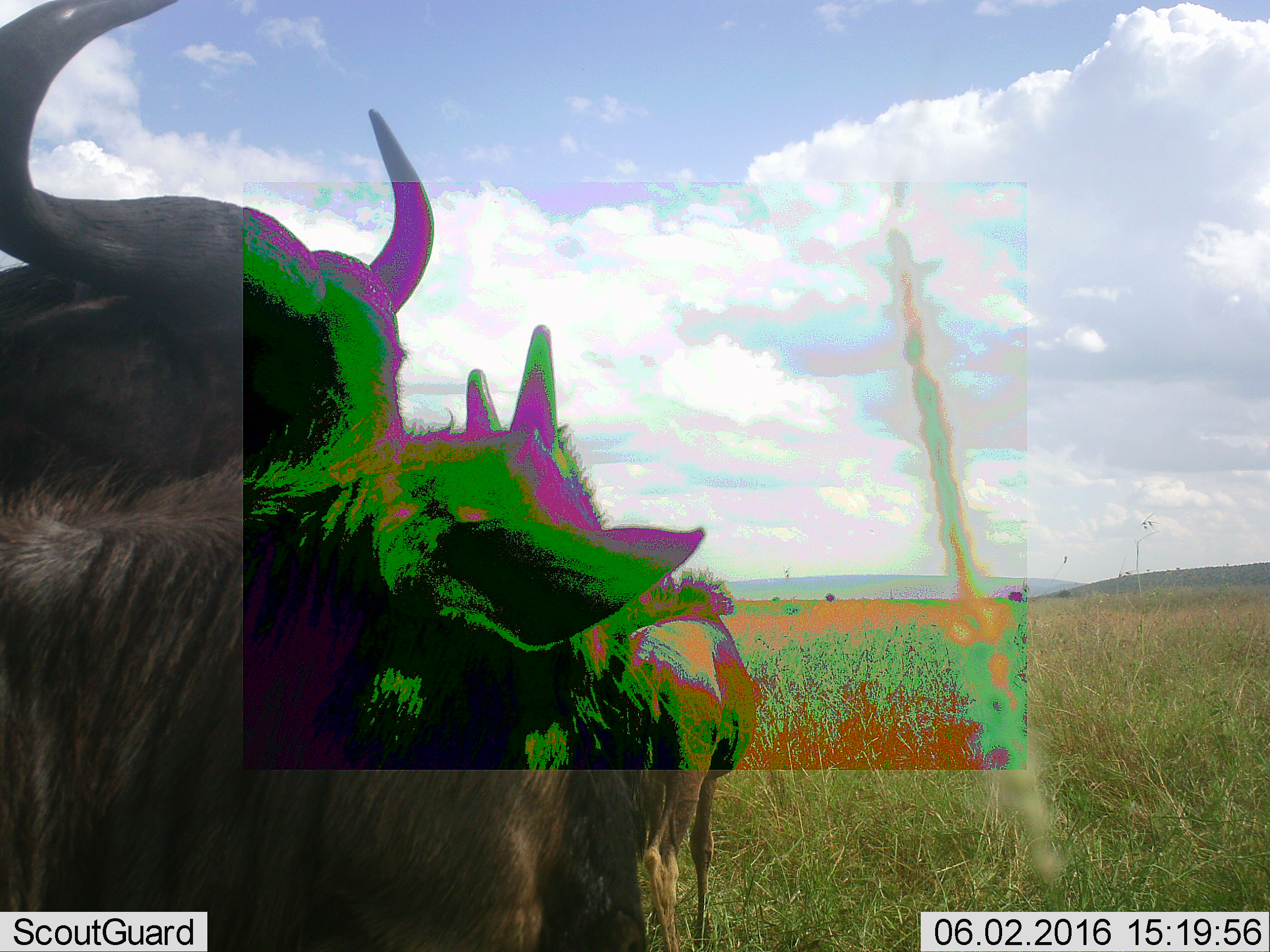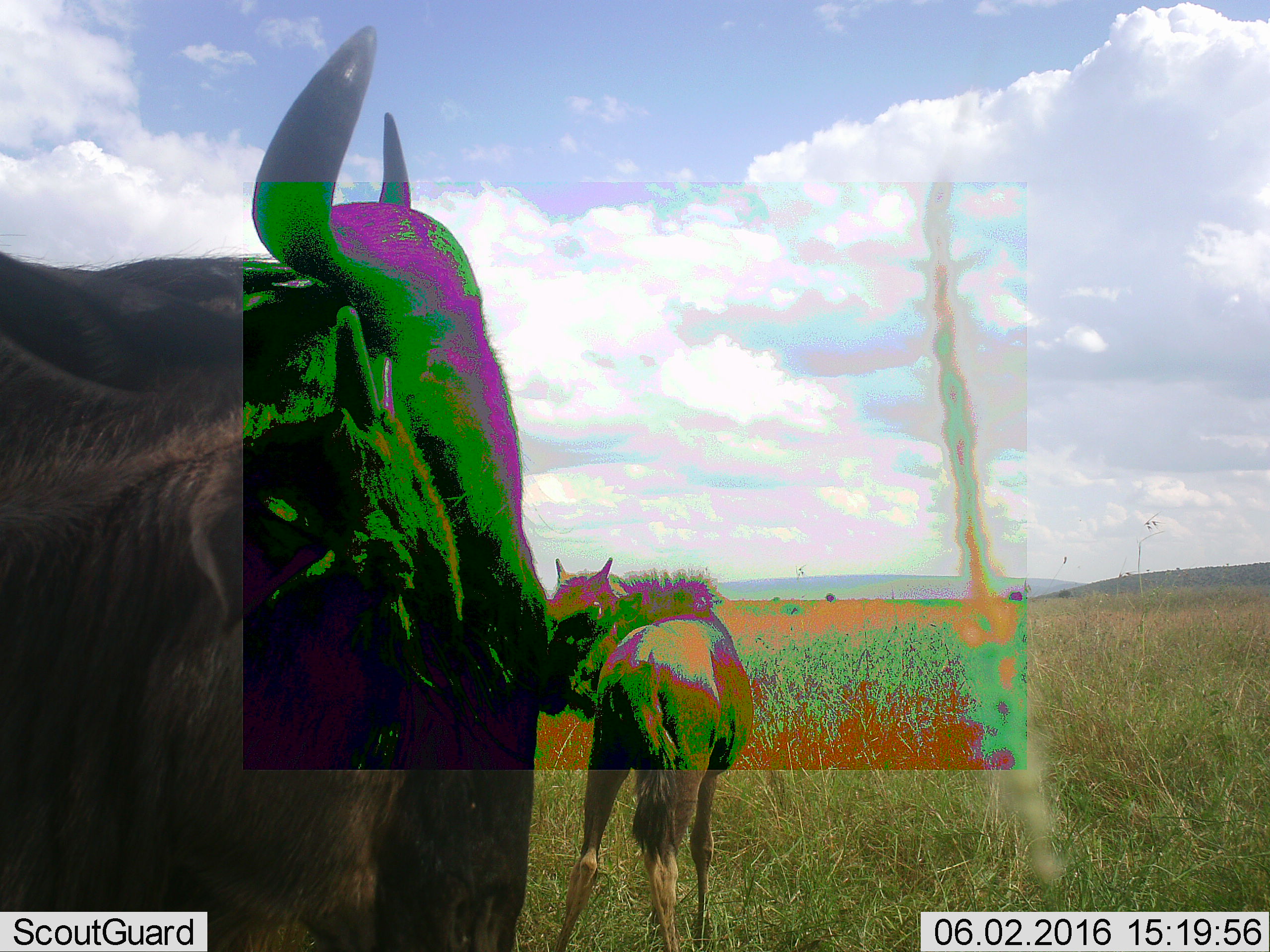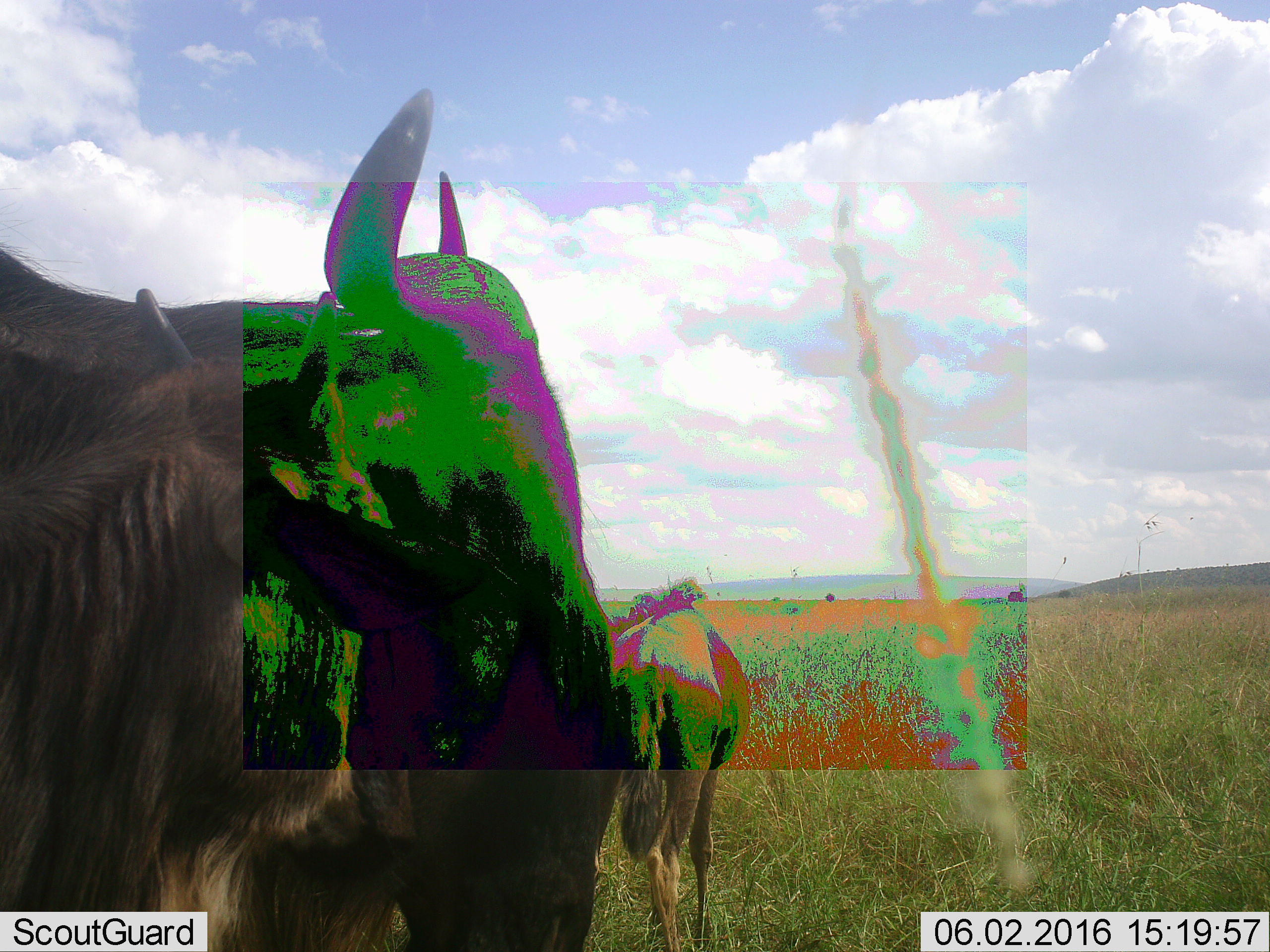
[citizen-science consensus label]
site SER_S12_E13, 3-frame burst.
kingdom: Animalia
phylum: Chordata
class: Mammalia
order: Artiodactyla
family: Bovidae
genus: Connochaetes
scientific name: Connochaetes taurinus taurinus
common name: blue wildebeest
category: wildebeestblue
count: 3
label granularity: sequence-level